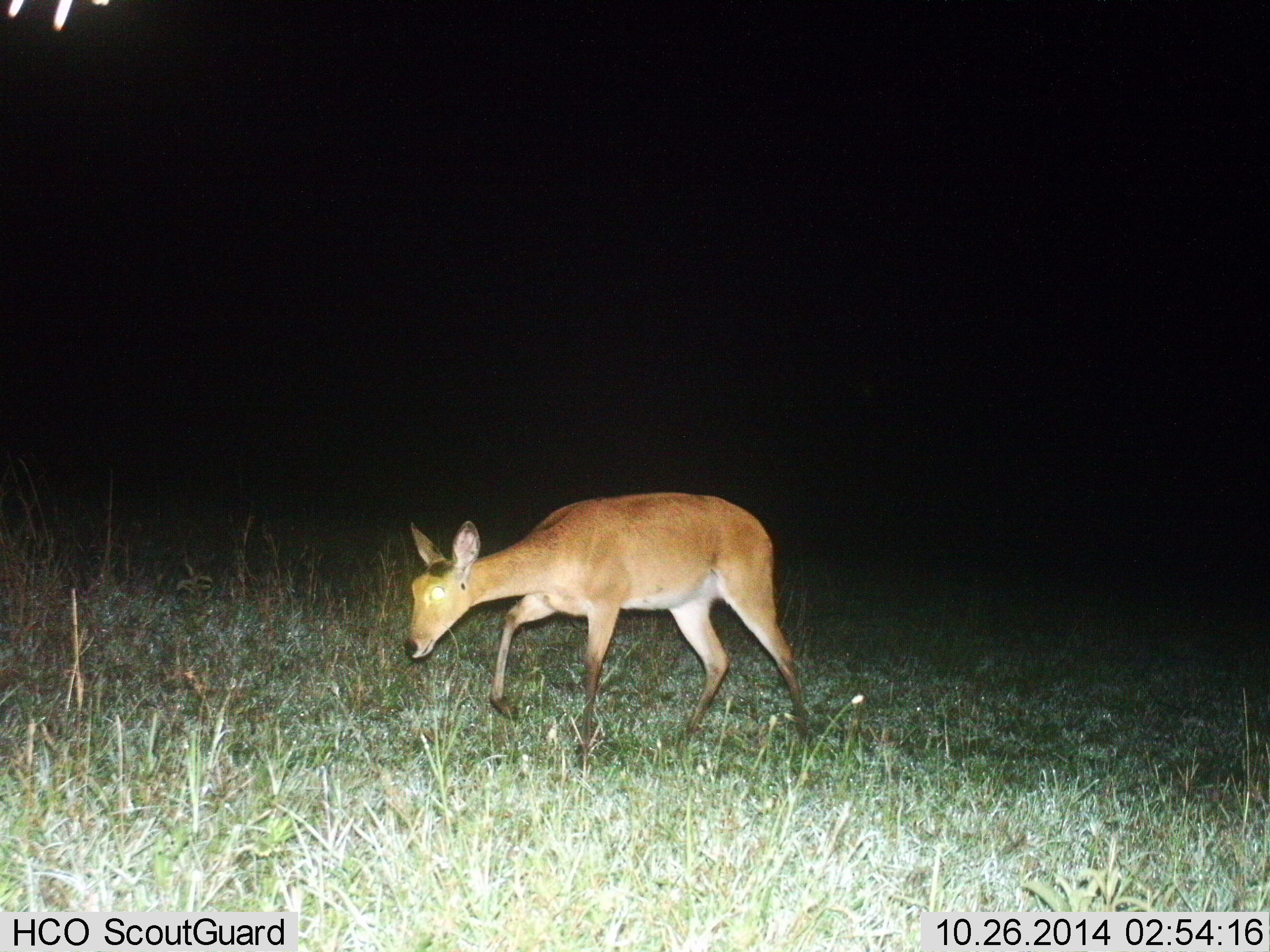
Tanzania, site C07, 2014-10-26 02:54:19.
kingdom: Animalia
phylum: Chordata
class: Mammalia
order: Artiodactyla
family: Bovidae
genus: Redunca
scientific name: Redunca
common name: reedbuck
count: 1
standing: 20%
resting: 0%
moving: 80%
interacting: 0%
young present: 0%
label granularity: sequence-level